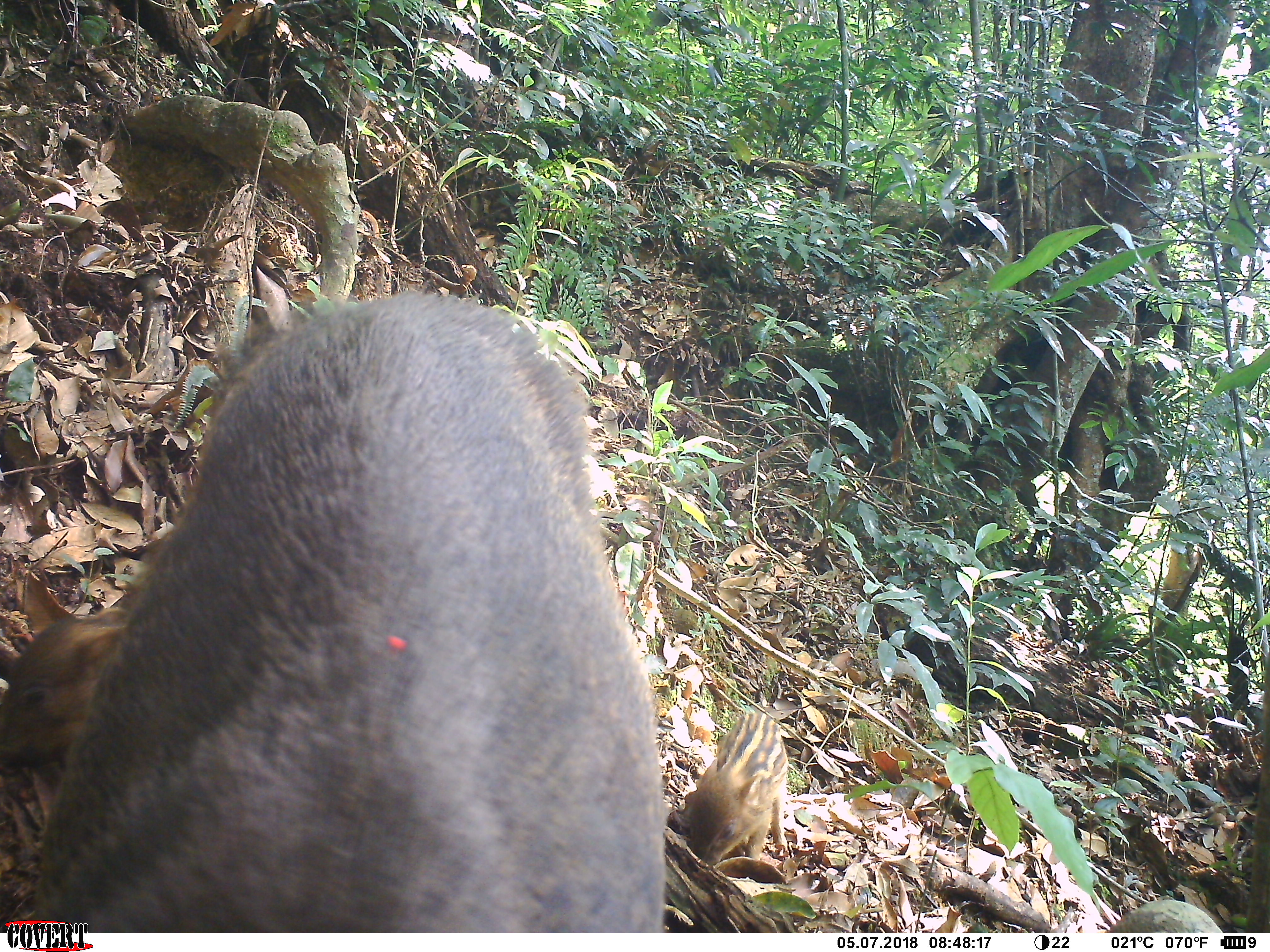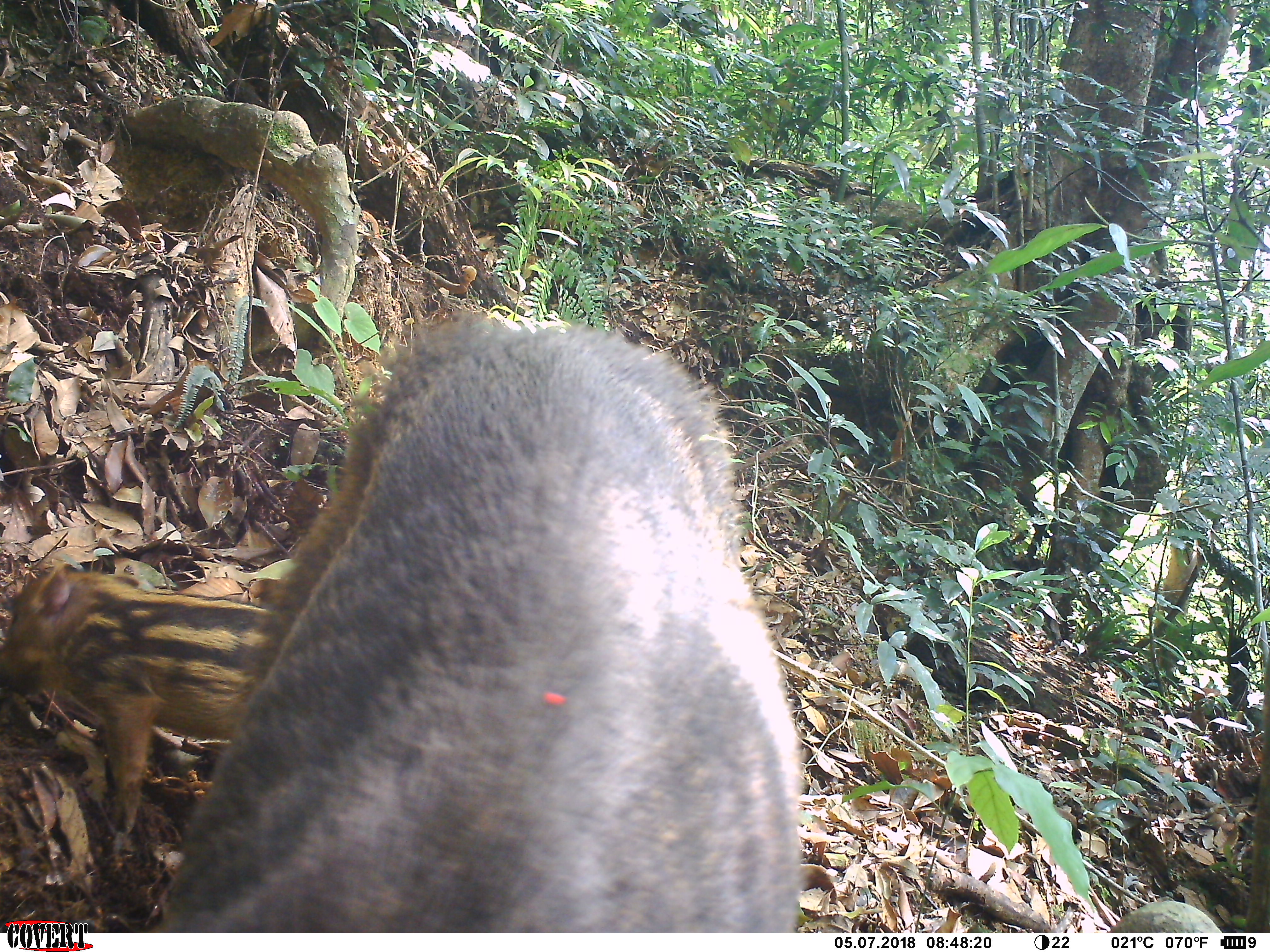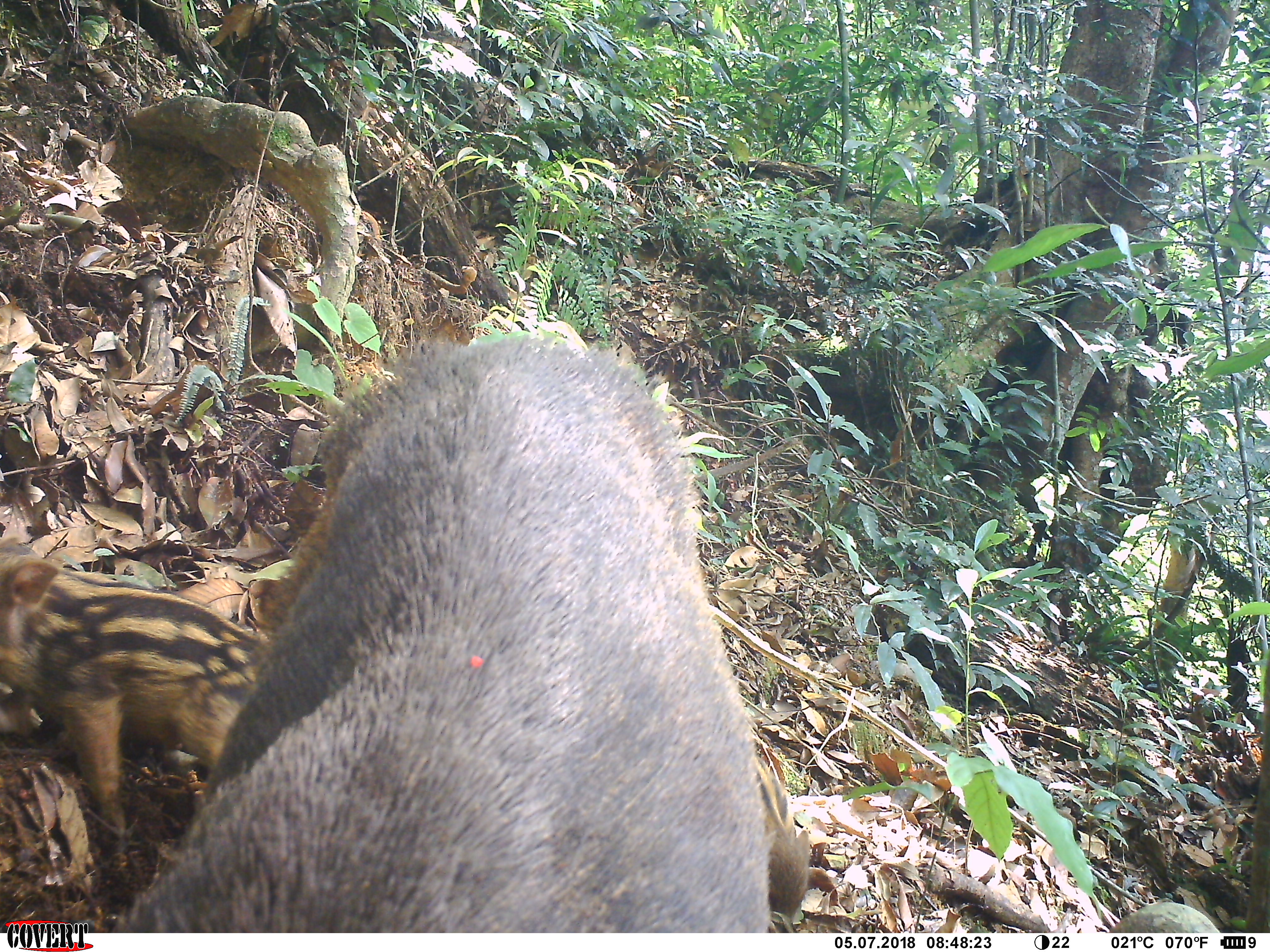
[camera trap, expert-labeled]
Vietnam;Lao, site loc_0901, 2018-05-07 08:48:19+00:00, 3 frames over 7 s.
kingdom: Animalia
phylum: Chordata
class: Mammalia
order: Artiodactyla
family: Suidae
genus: Sus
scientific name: Sus scrofa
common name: eurasian wild pig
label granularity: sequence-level